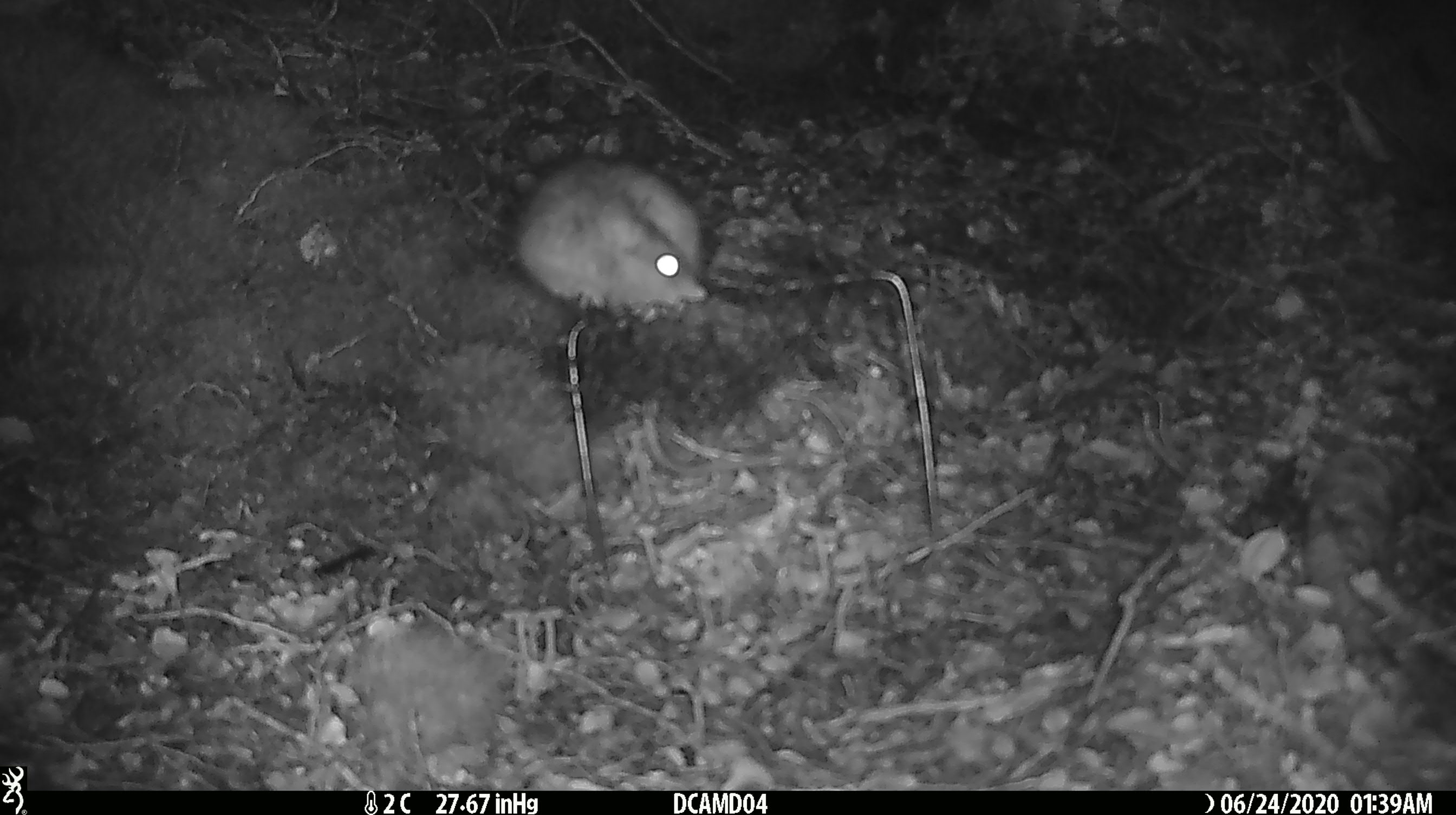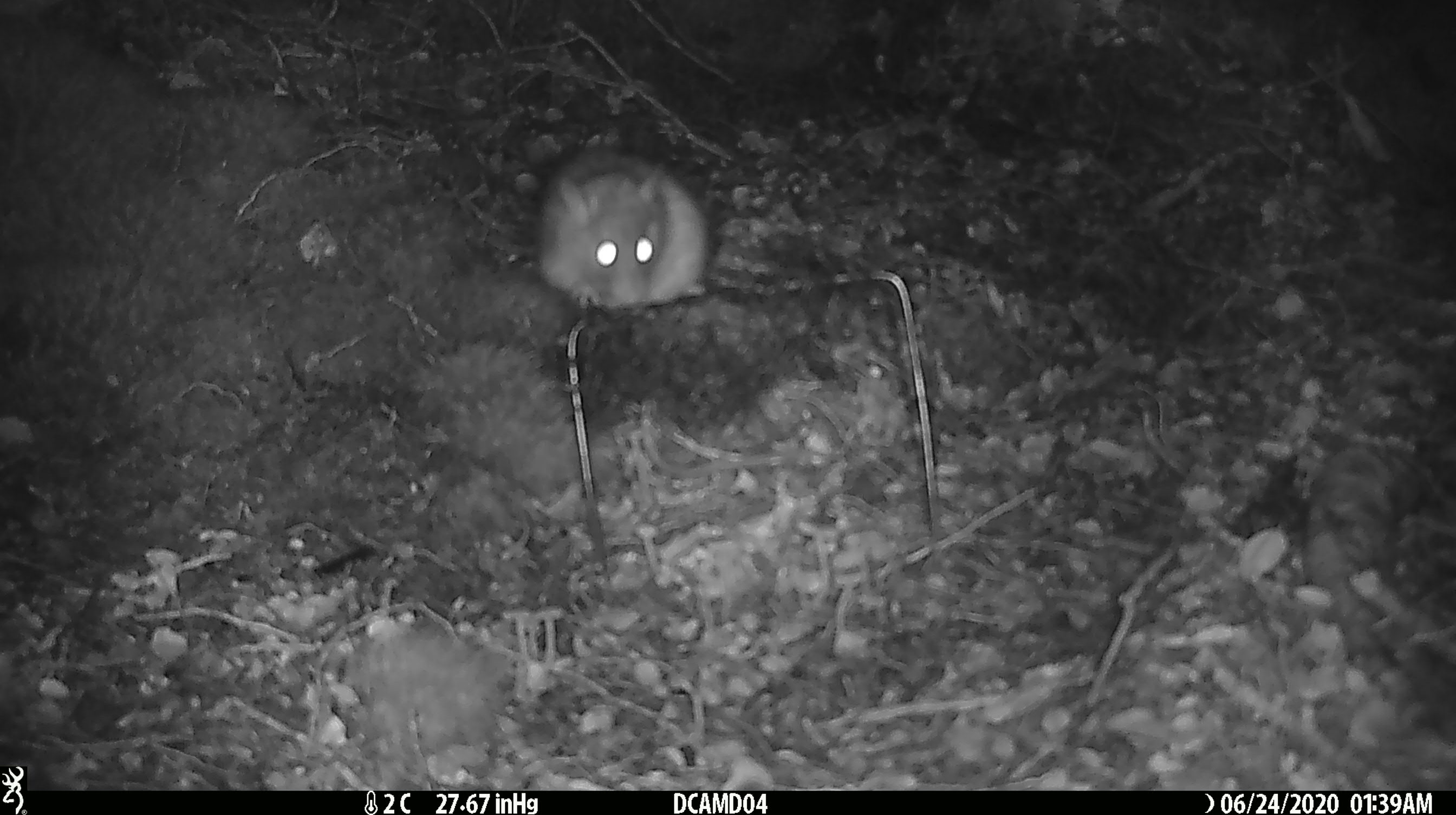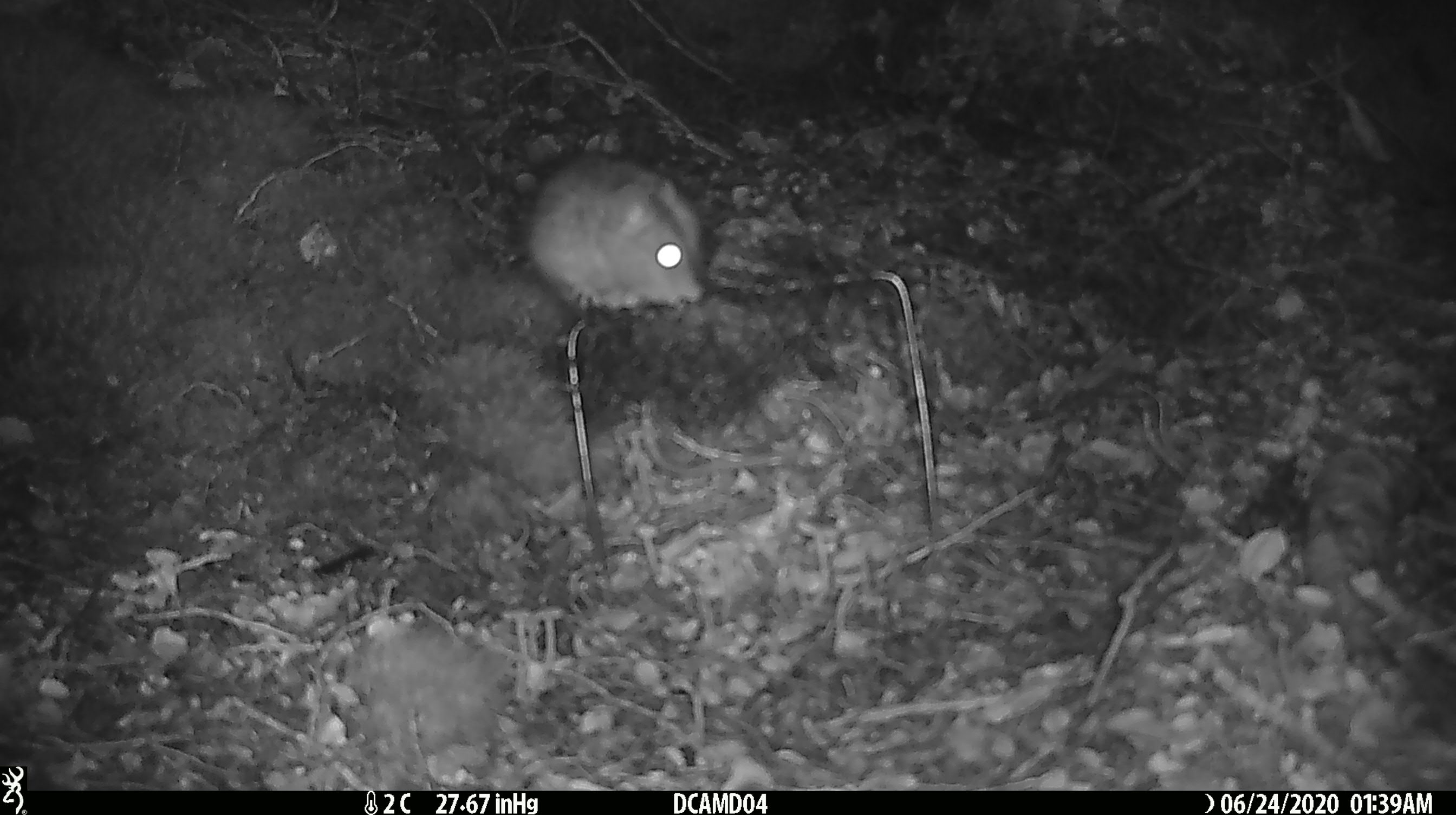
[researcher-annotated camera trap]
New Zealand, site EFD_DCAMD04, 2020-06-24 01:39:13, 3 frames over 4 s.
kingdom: Animalia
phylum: Chordata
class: Mammalia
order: Rodentia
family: Muridae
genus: Rattus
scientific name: Rattus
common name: rat